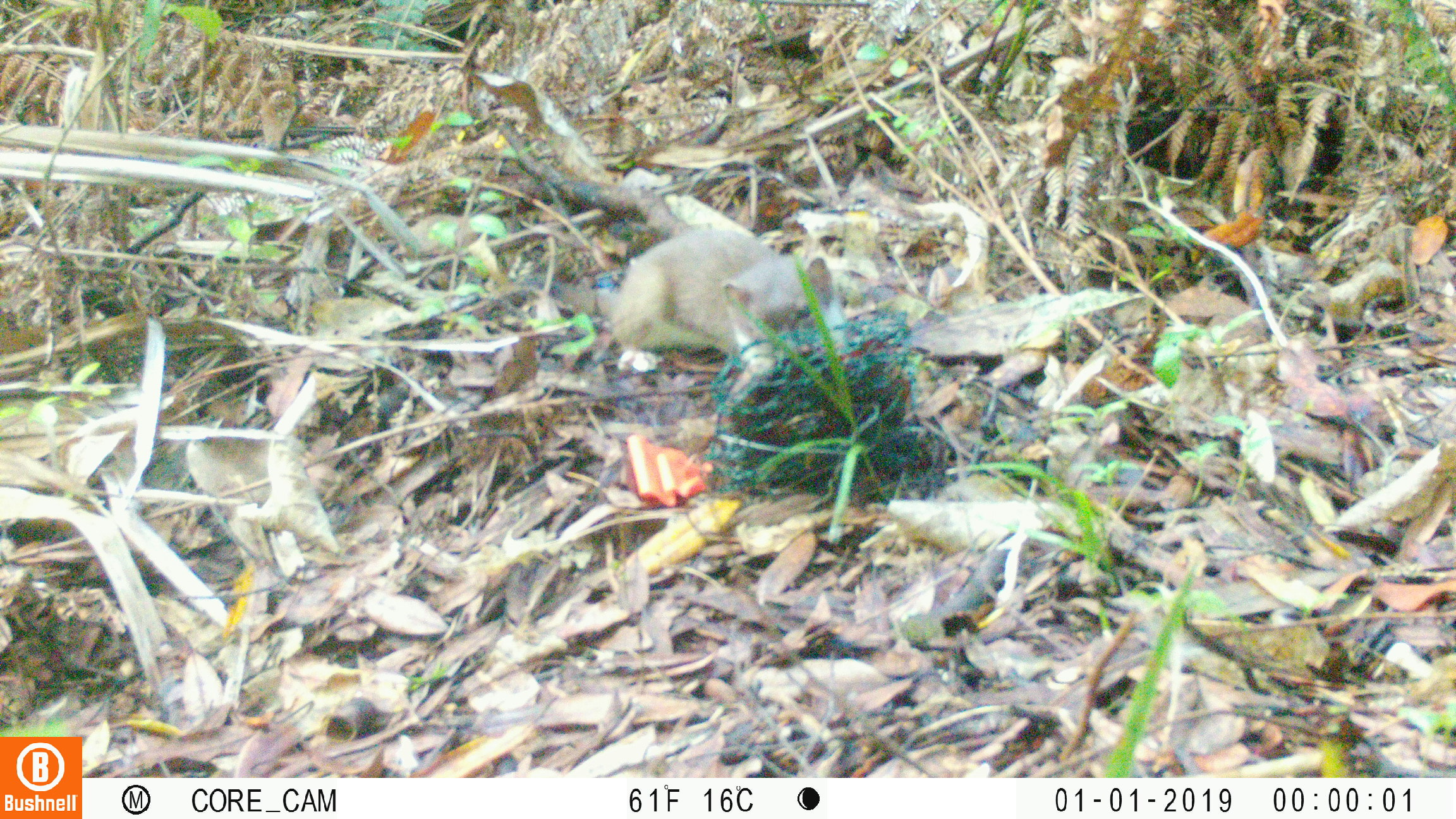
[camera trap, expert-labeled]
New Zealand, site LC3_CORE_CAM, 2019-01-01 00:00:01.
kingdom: Animalia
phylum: Chordata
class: Mammalia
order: Carnivora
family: Mustelidae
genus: Mustela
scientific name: Mustela erminea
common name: stoat